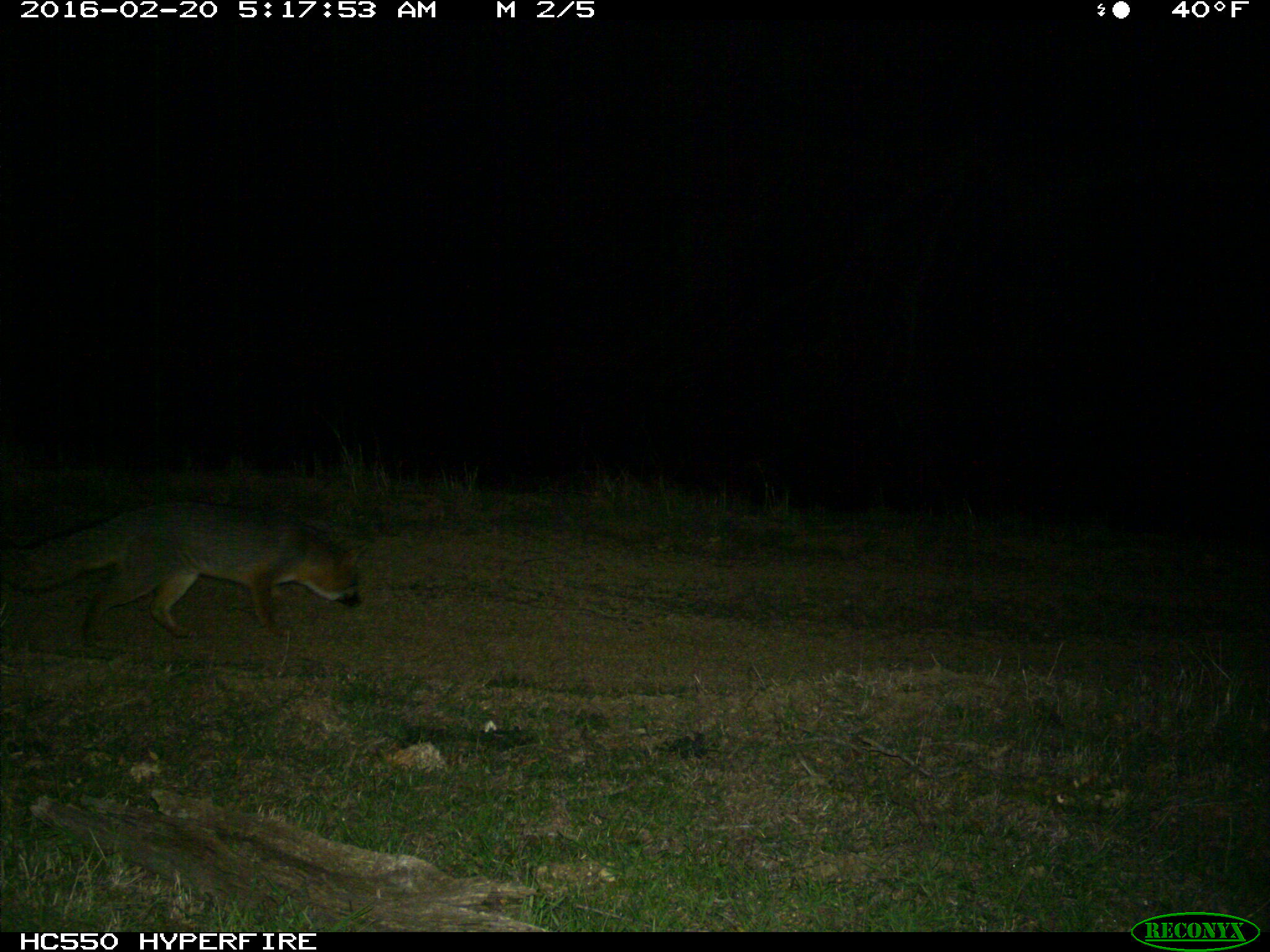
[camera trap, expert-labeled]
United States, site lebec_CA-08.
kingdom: Animalia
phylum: Chordata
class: Mammalia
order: Carnivora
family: Canidae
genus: Urocyon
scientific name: Urocyon cinereoargenteus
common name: gray fox